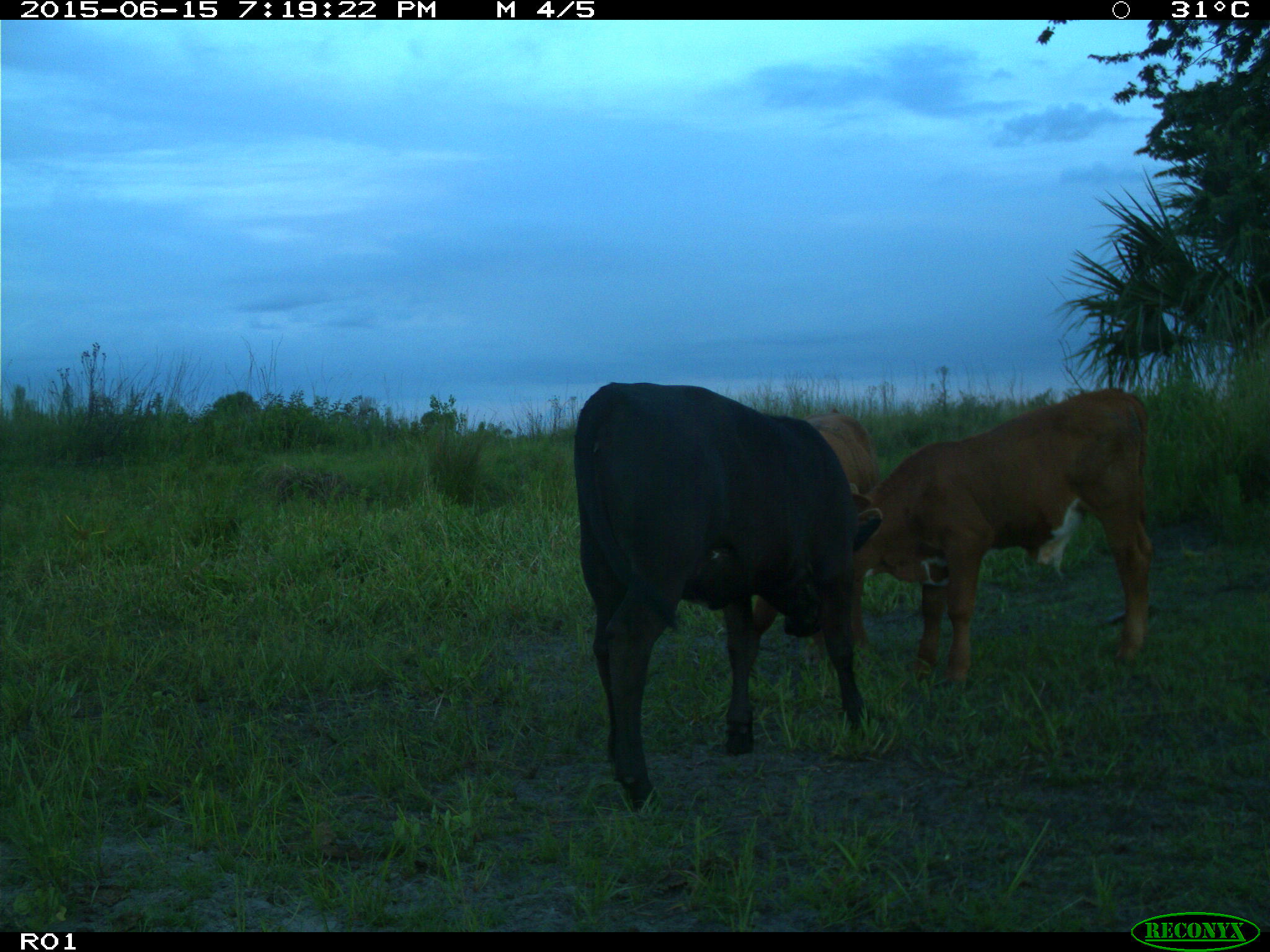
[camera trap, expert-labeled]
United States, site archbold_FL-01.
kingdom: Animalia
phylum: Chordata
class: Mammalia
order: Artiodactyla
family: Bovidae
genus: Bos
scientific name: Bos taurus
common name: domestic cow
Bos taurus (domestic cow).